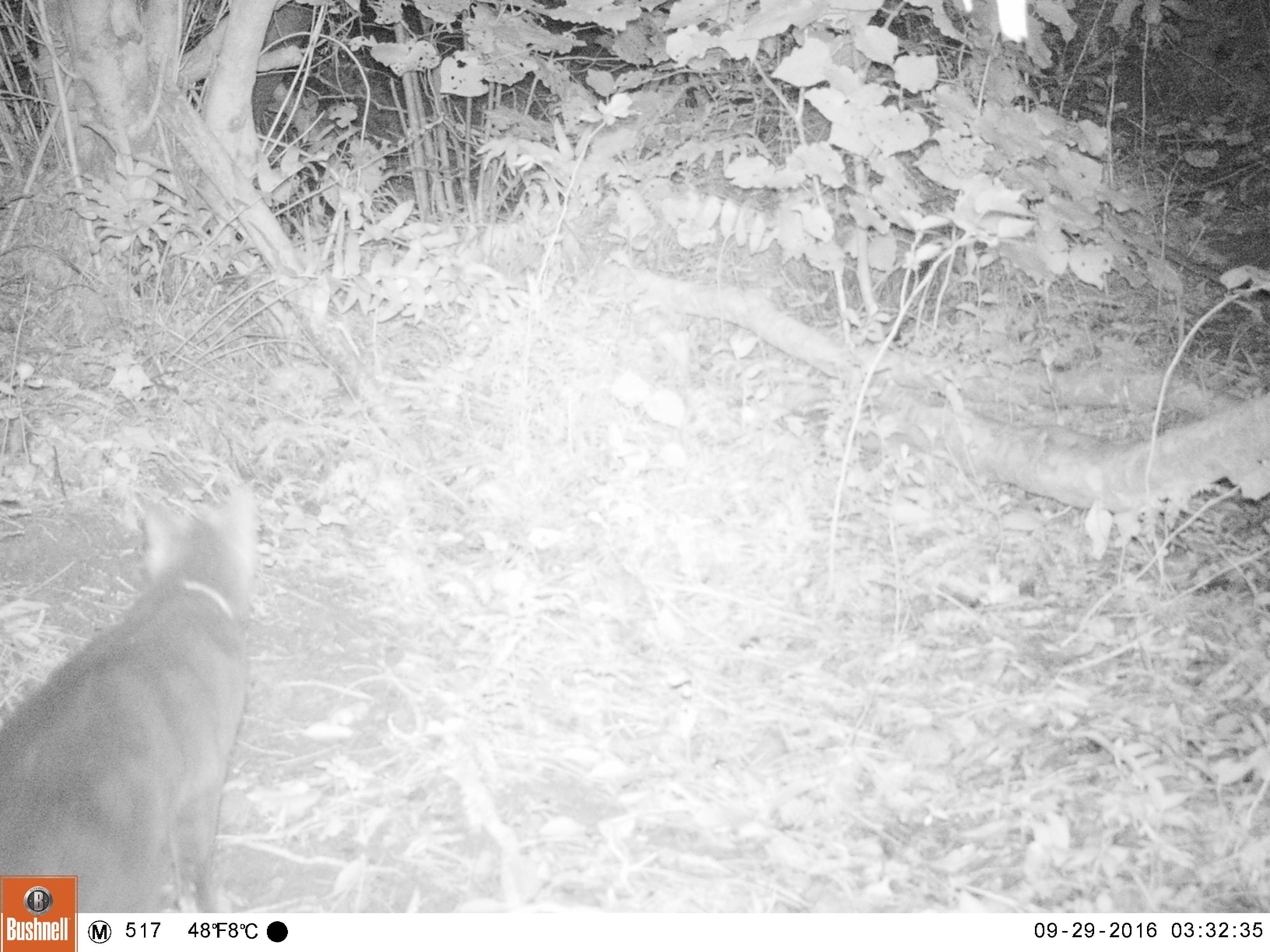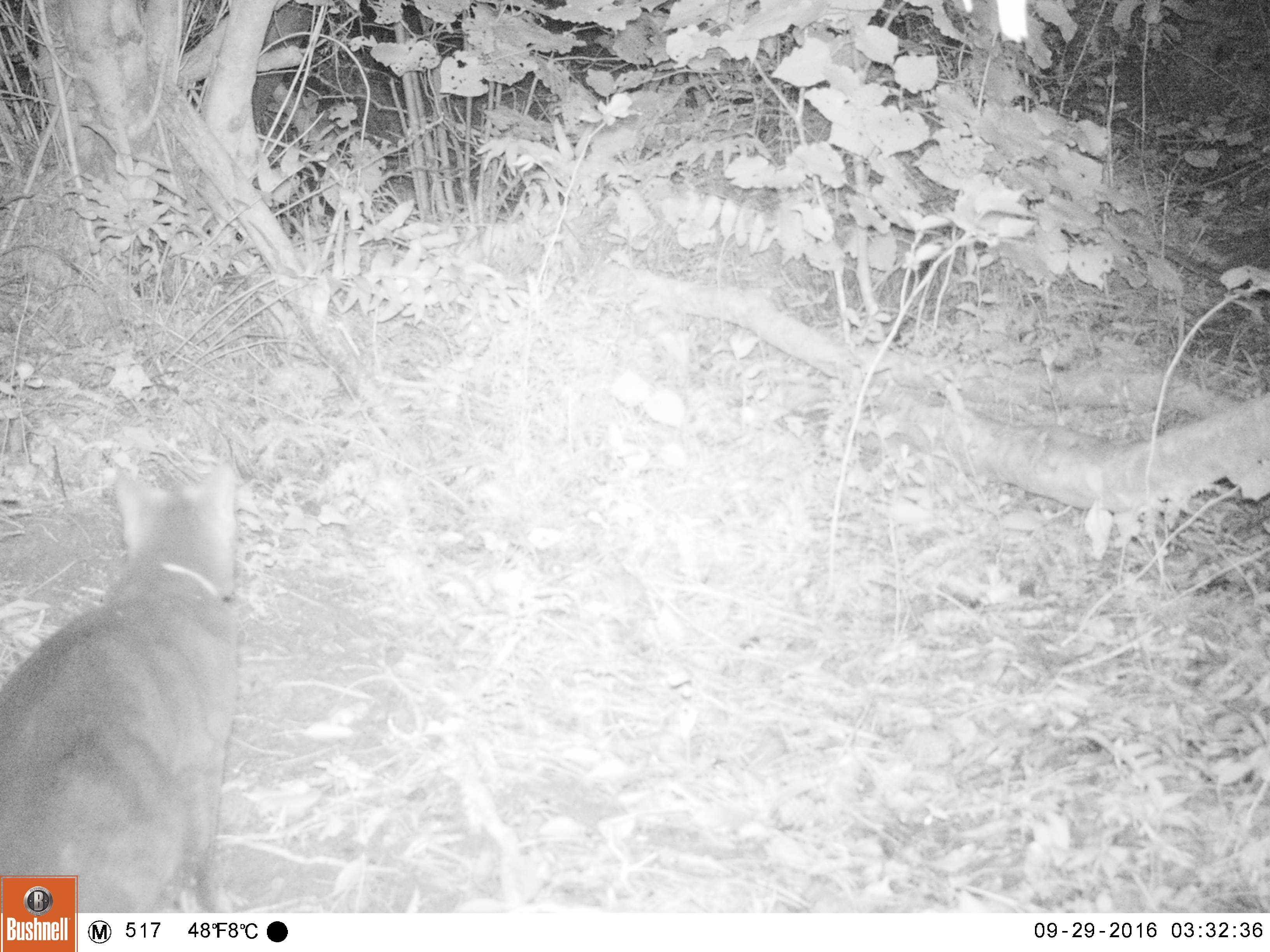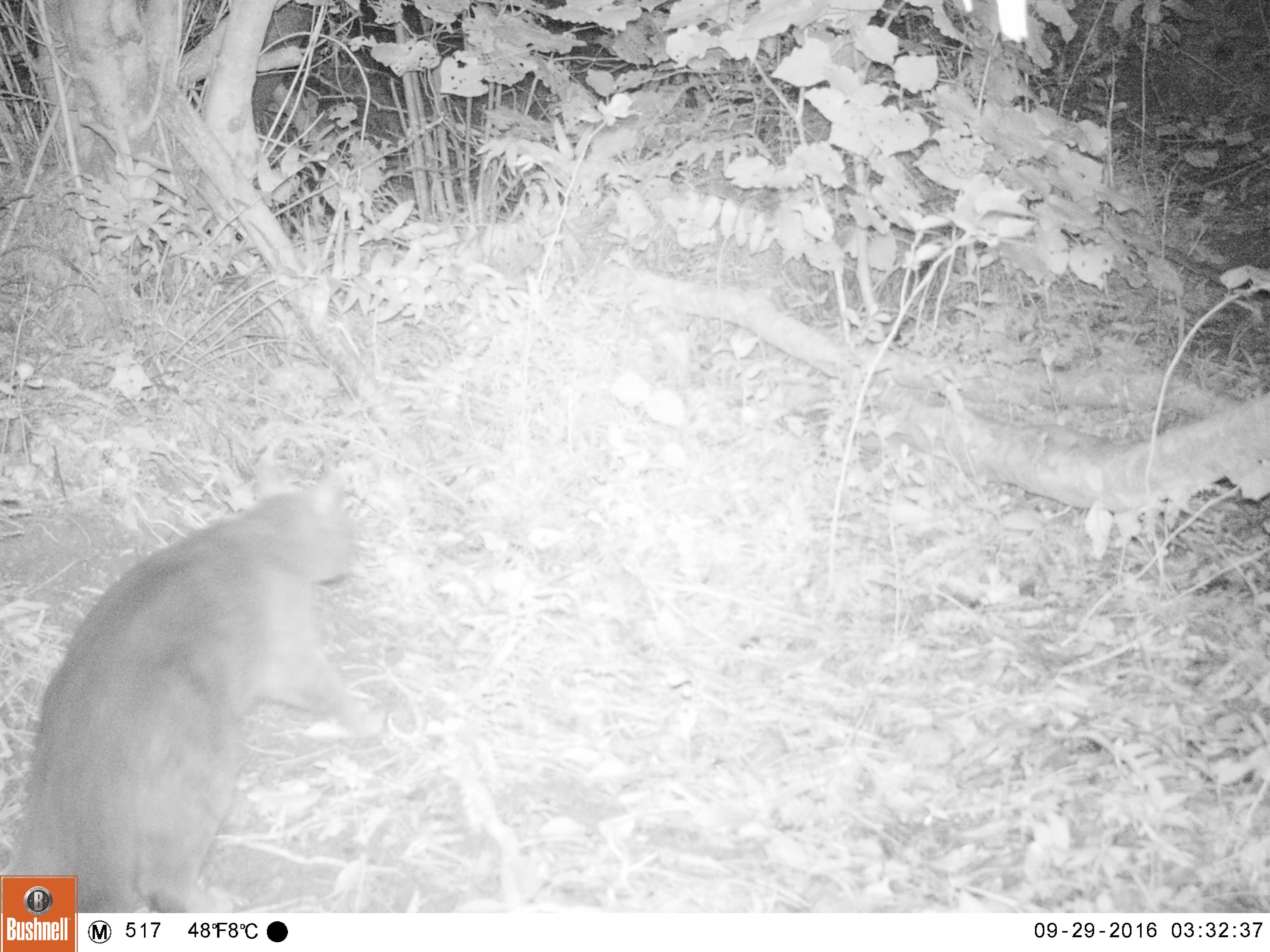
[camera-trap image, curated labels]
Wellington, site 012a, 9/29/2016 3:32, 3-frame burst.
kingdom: Animalia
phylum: Chordata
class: Mammalia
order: Carnivora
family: Felidae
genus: Felis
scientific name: Felis catus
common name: cat